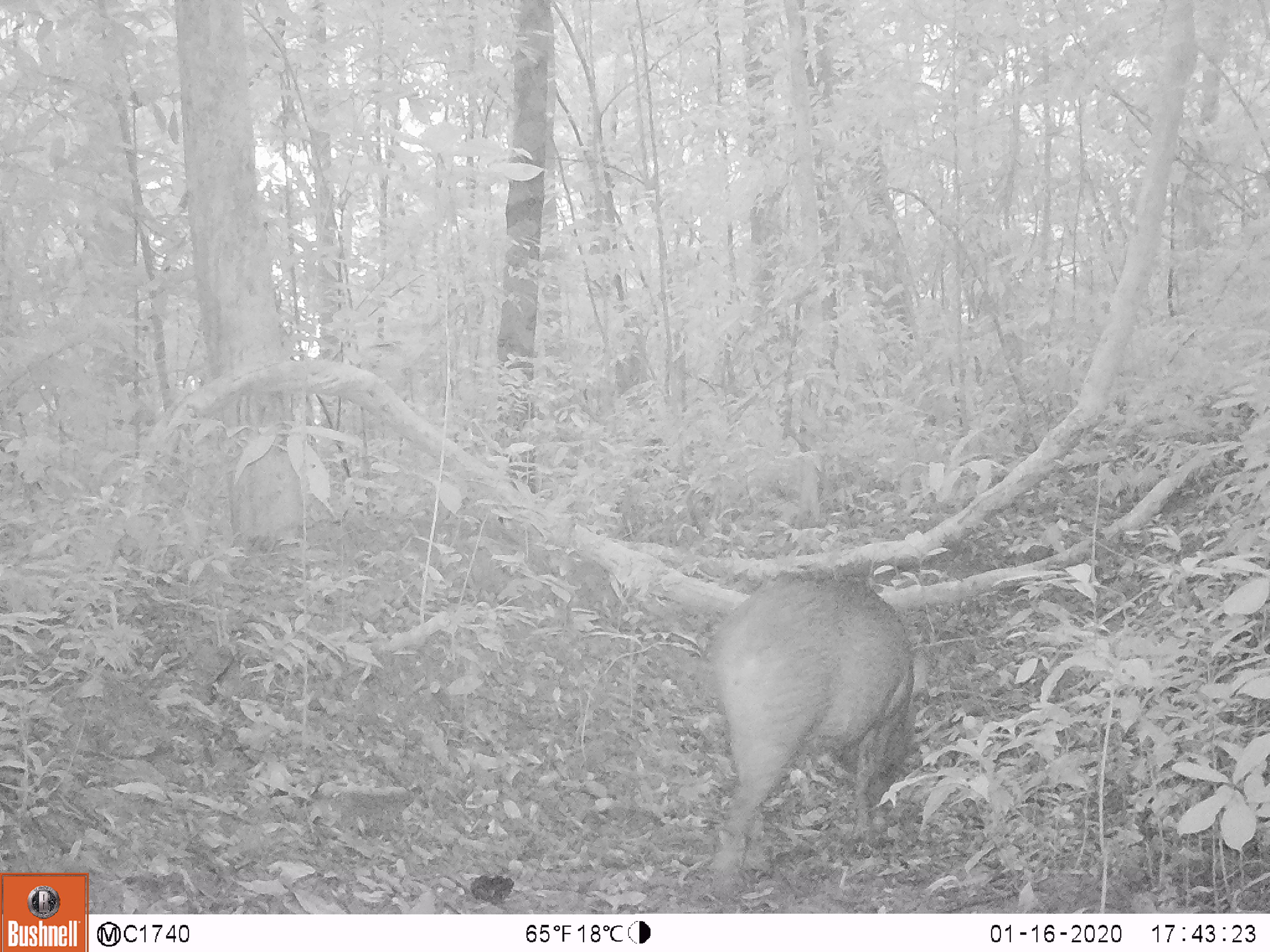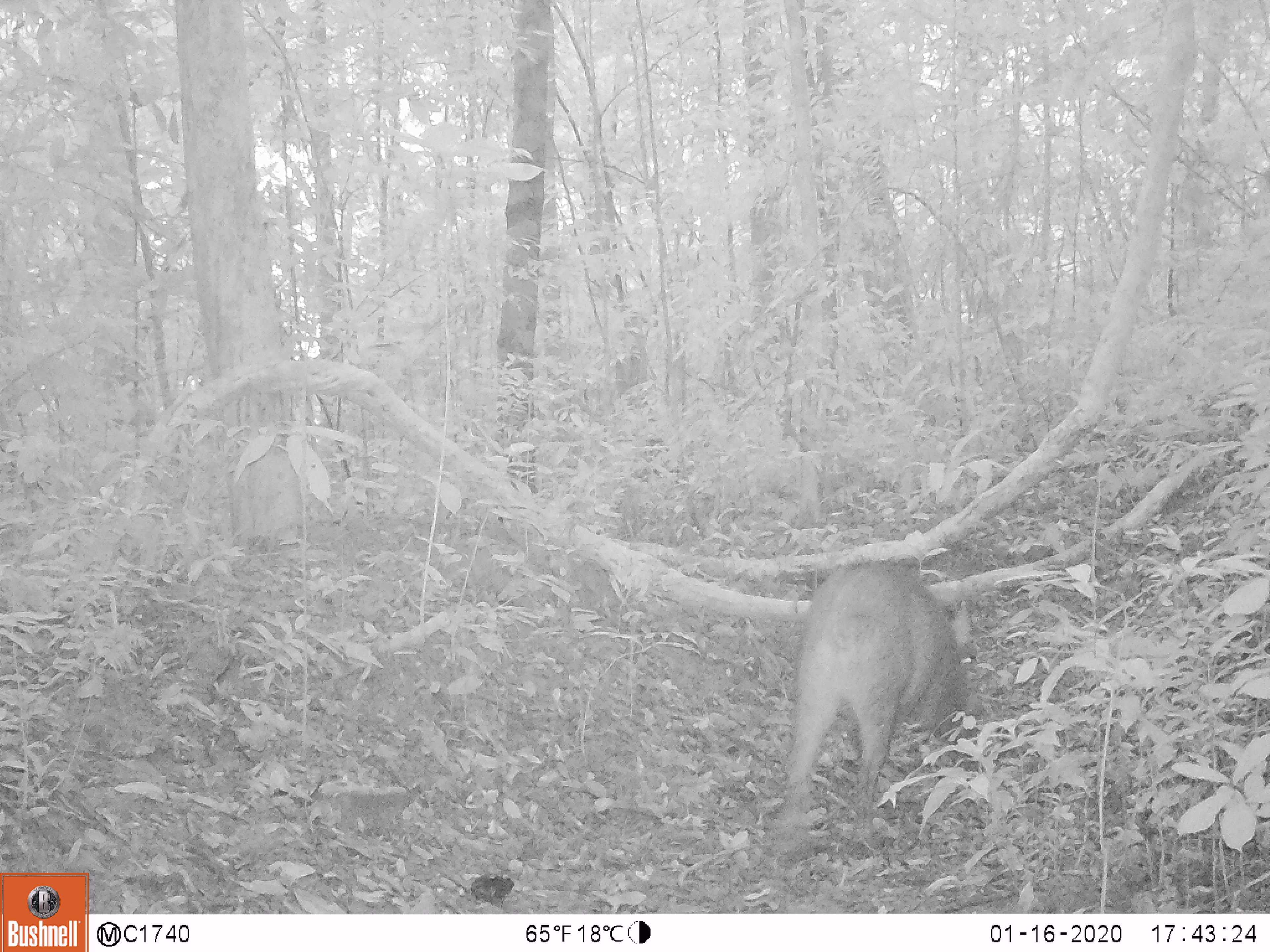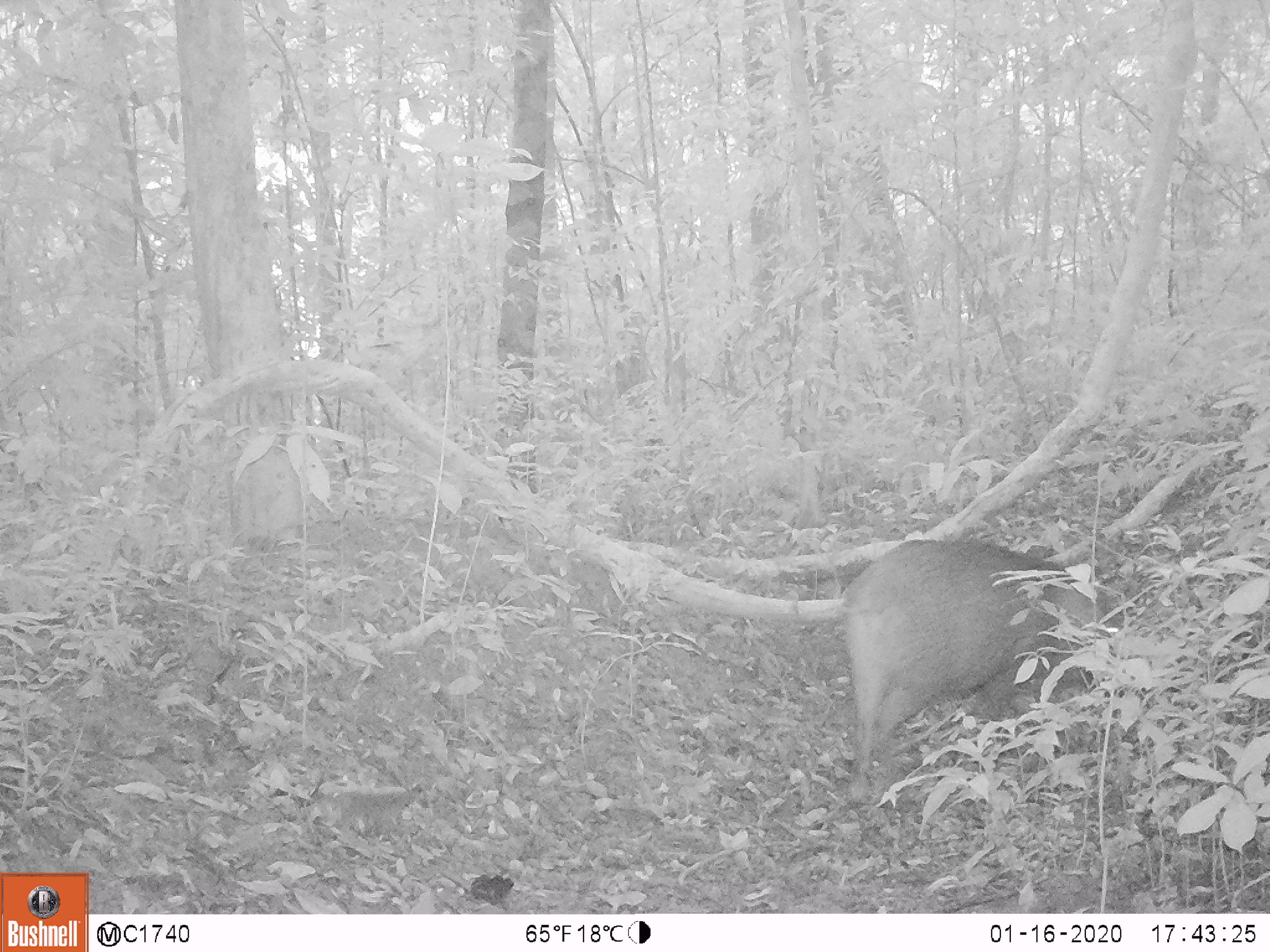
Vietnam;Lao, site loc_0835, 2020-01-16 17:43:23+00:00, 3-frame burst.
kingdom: Animalia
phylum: Chordata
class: Mammalia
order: Artiodactyla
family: Suidae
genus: Sus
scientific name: Sus scrofa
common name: eurasian wild pig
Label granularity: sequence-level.